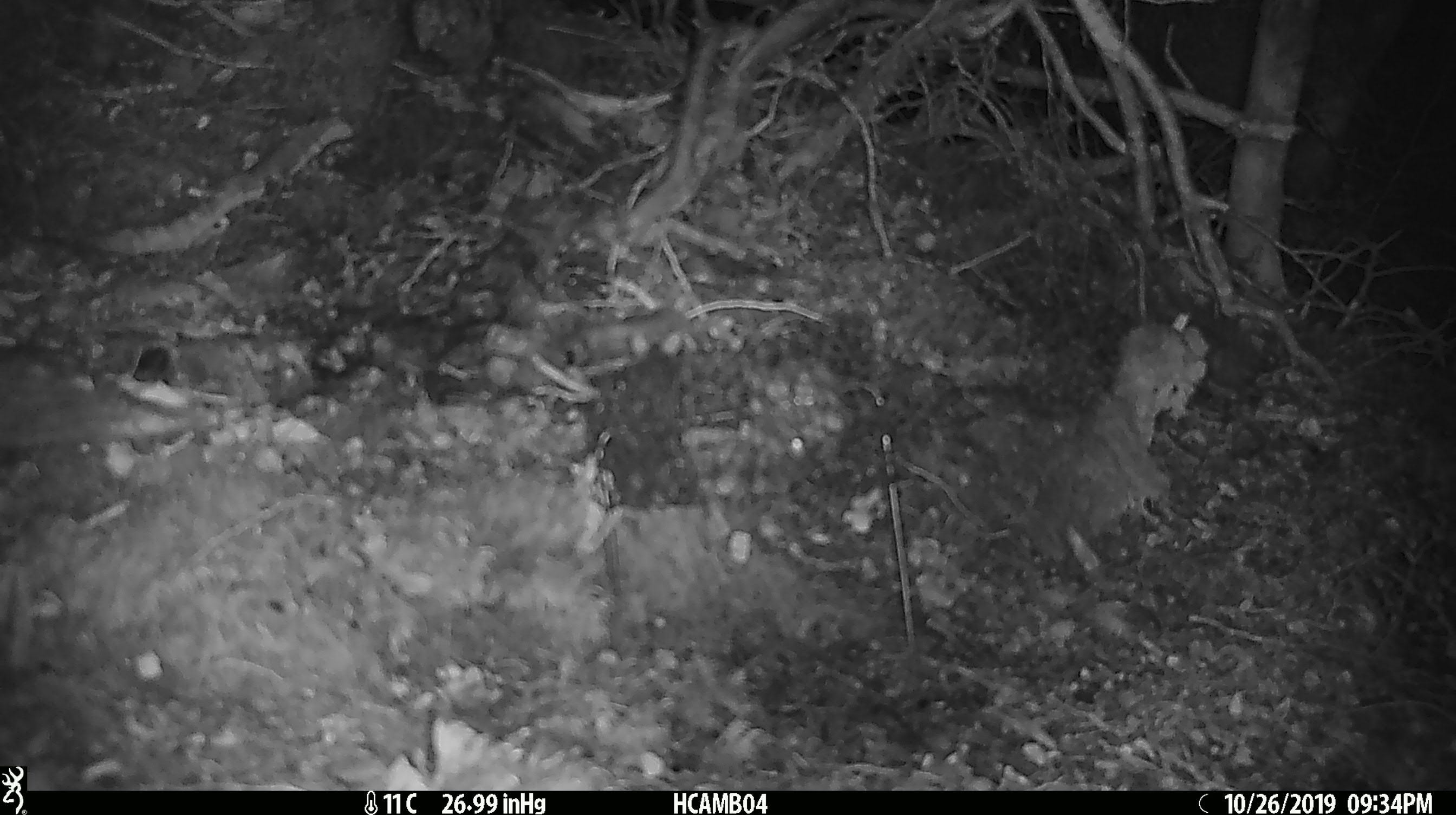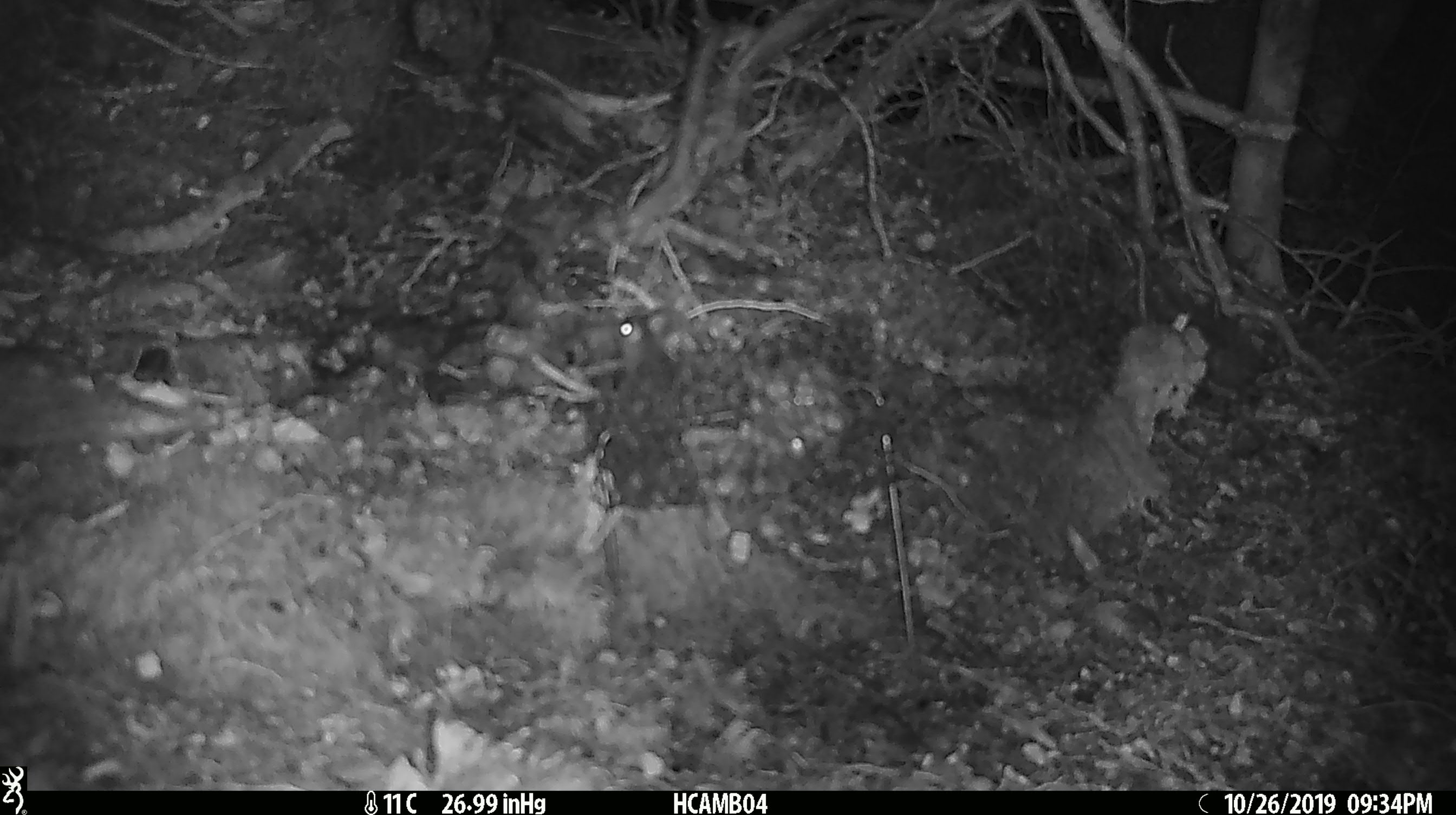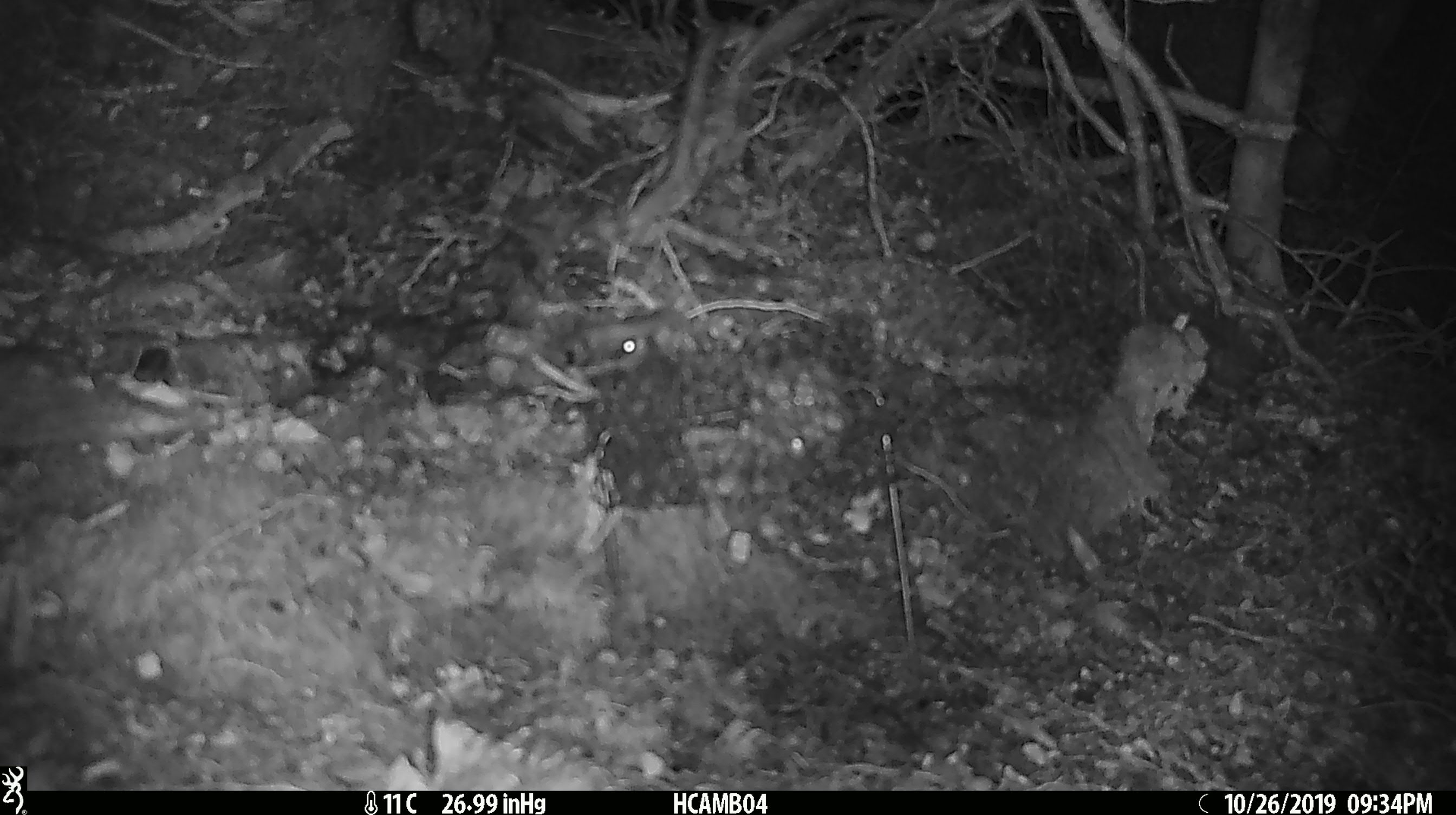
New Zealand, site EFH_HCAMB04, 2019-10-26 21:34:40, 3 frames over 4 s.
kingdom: Animalia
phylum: Chordata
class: Mammalia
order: Rodentia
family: Muridae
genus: Mus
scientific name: Mus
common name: mouse